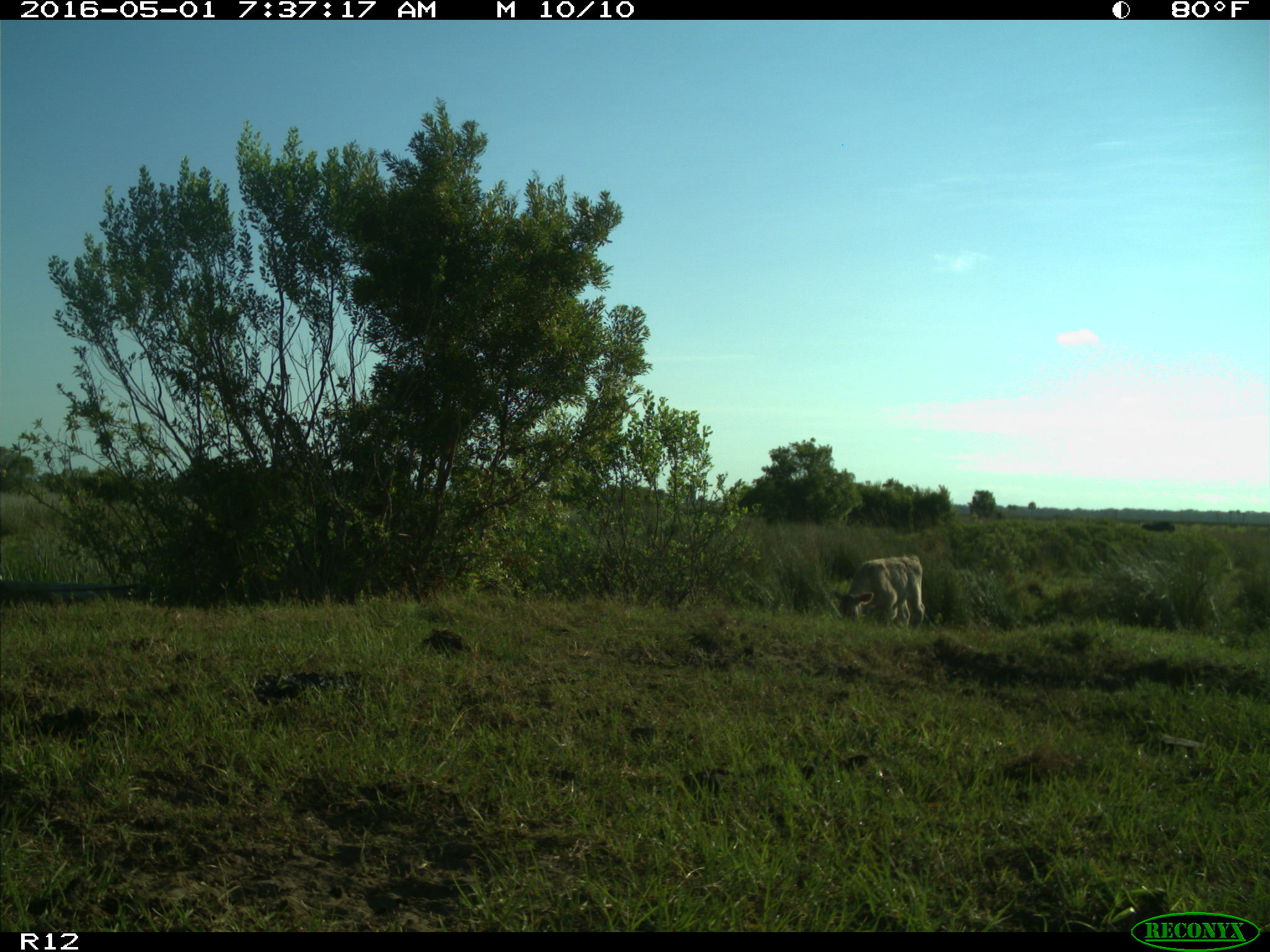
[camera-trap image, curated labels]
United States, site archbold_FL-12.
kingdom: Animalia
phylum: Chordata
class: Mammalia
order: Artiodactyla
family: Bovidae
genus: Bos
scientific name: Bos taurus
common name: domestic cow